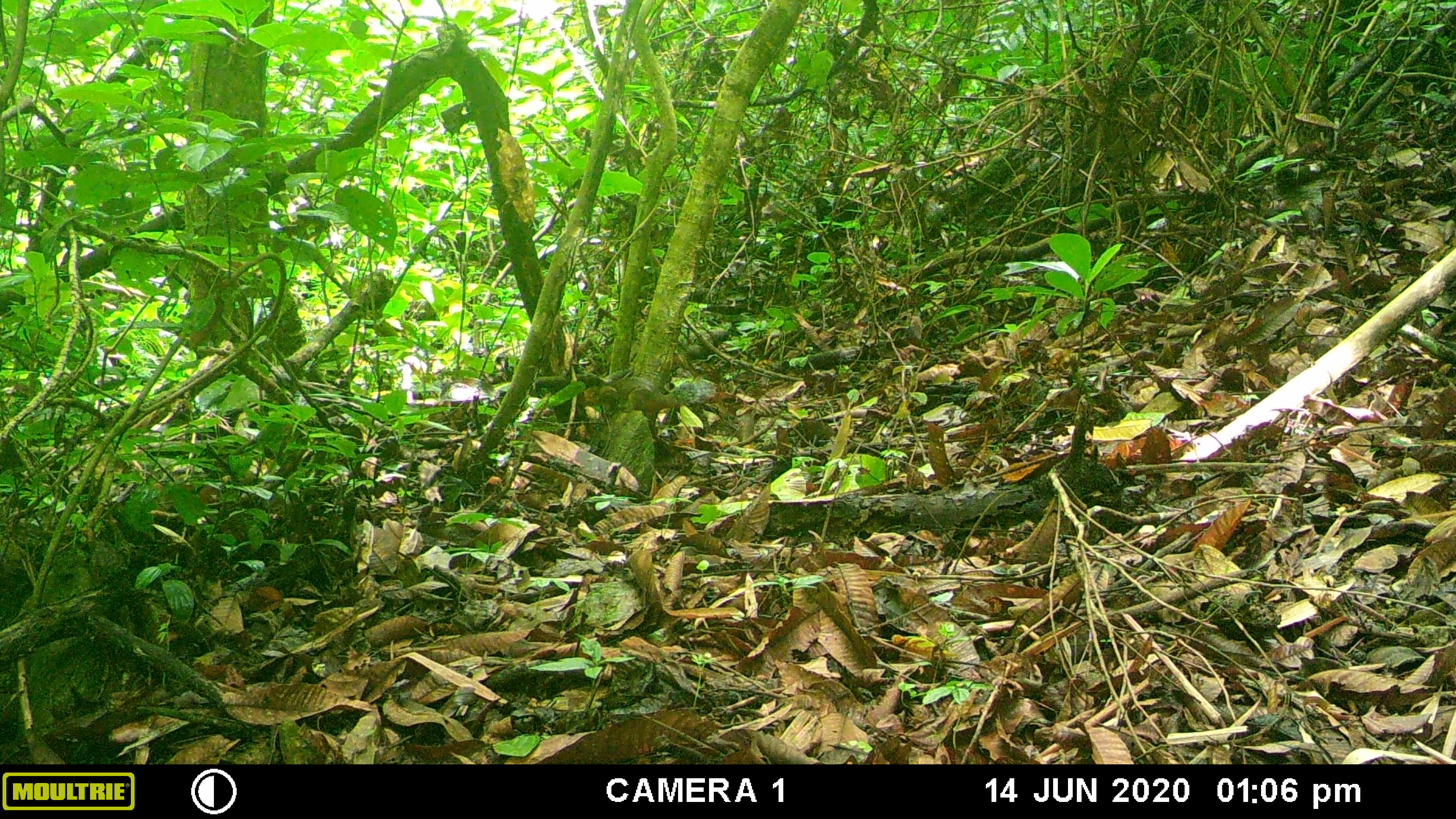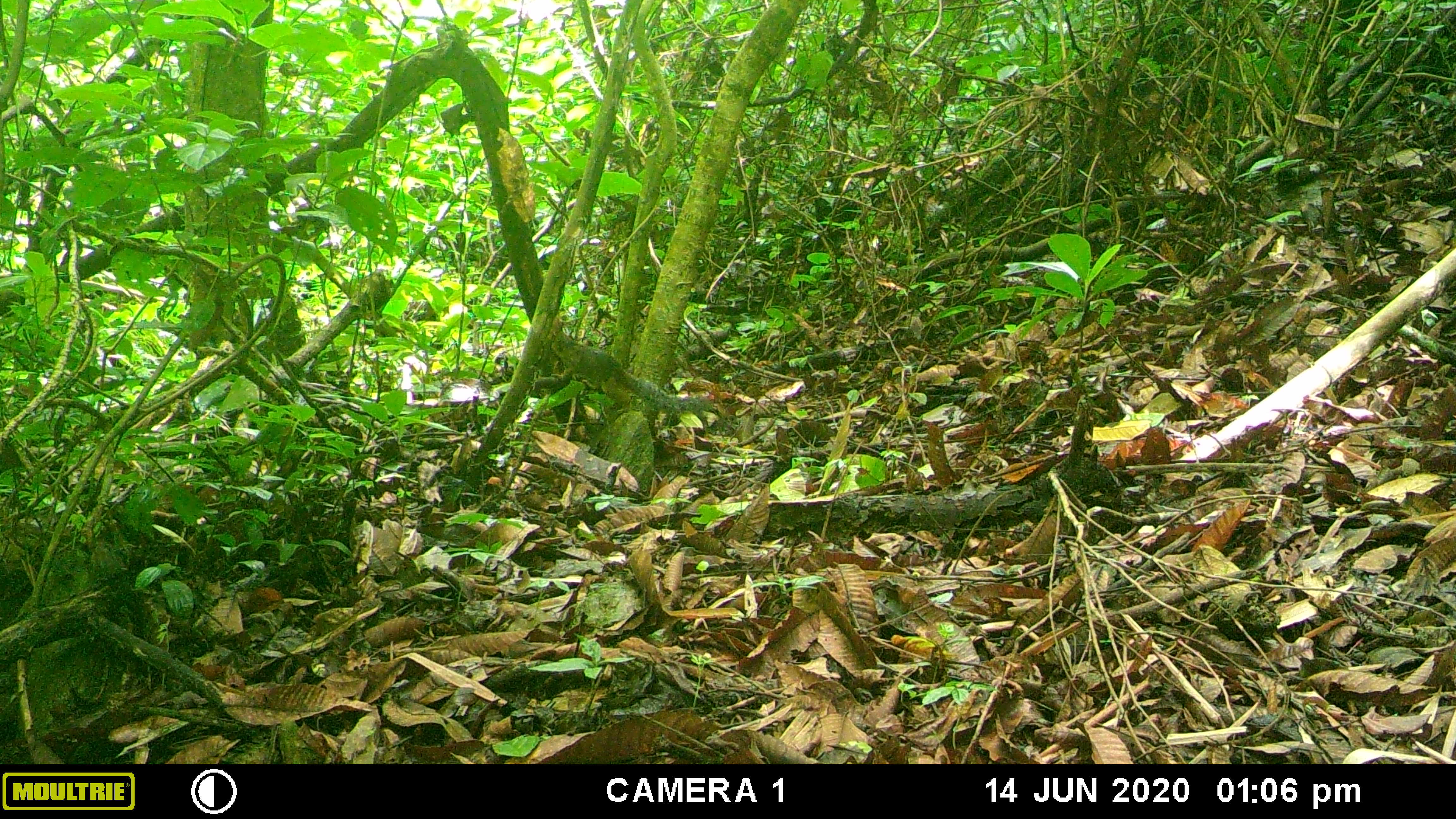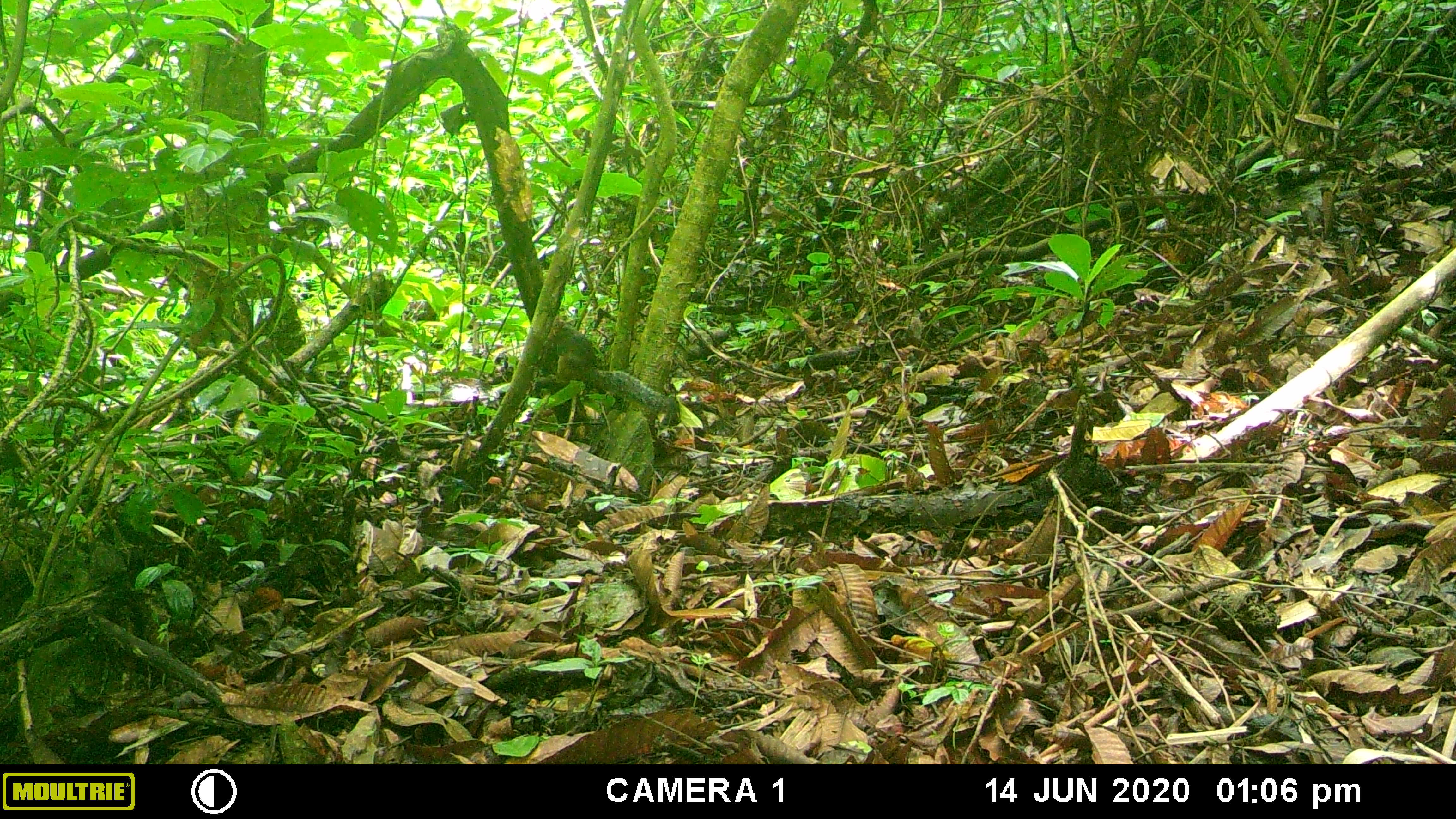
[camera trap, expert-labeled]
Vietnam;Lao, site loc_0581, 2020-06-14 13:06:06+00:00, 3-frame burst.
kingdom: Animalia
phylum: Chordata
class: Mammalia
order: Rodentia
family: Sciuridae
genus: Dremomys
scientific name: Dremomys rufigenis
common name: red-cheeked squirrel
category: red cheeked squirrel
Red cheeked squirrel (red-cheeked squirrel) (Dremomys rufigenis). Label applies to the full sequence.